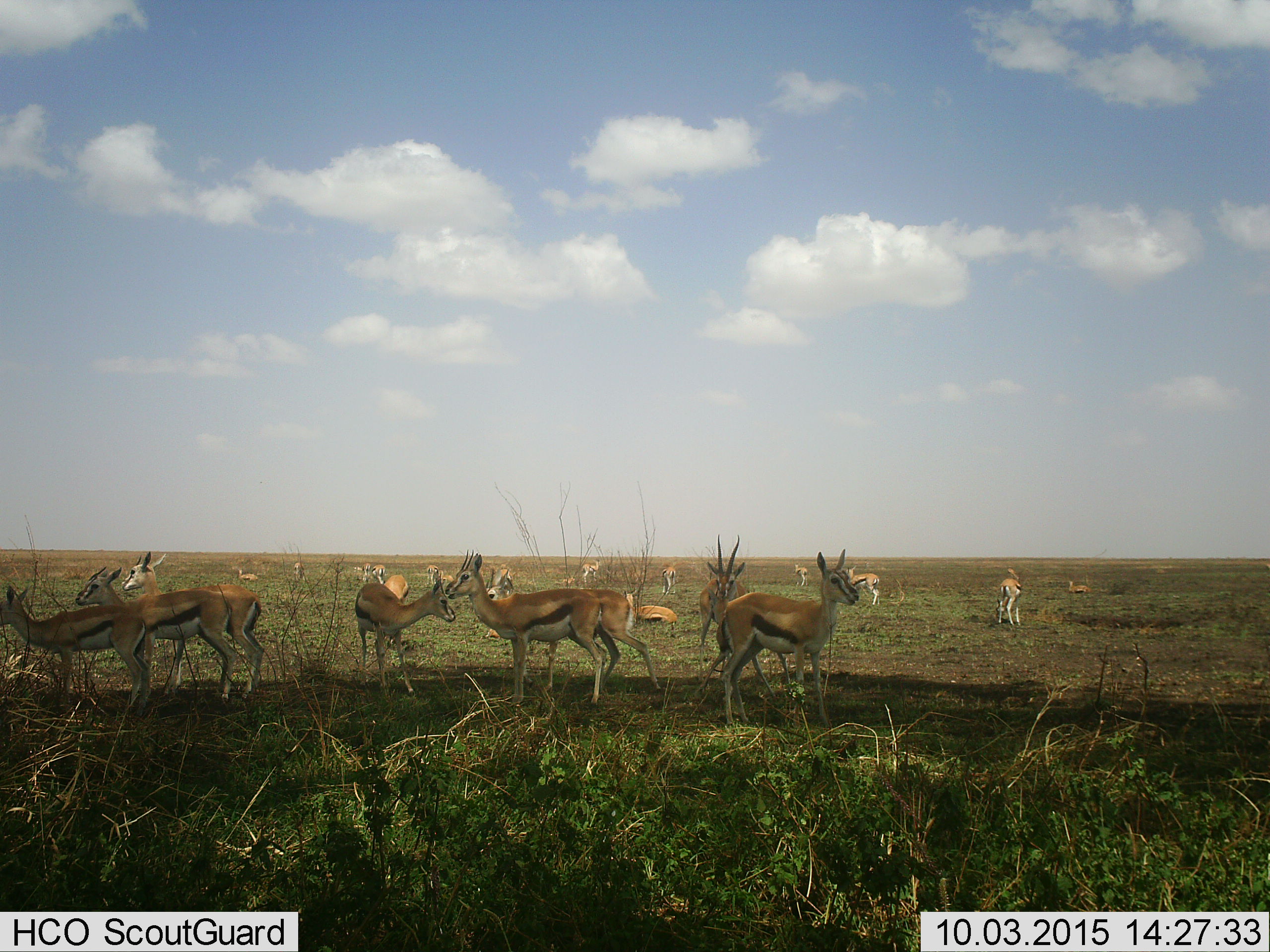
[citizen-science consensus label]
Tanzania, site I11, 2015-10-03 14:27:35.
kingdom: Animalia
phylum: Chordata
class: Mammalia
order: Artiodactyla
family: Bovidae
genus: Eudorcas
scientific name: Eudorcas thomsonii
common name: thomson's gazelle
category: gazellethomsons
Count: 11-50.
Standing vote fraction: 100%.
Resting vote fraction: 62%.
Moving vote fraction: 12%.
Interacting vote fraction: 12%.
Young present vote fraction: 12%.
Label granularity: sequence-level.